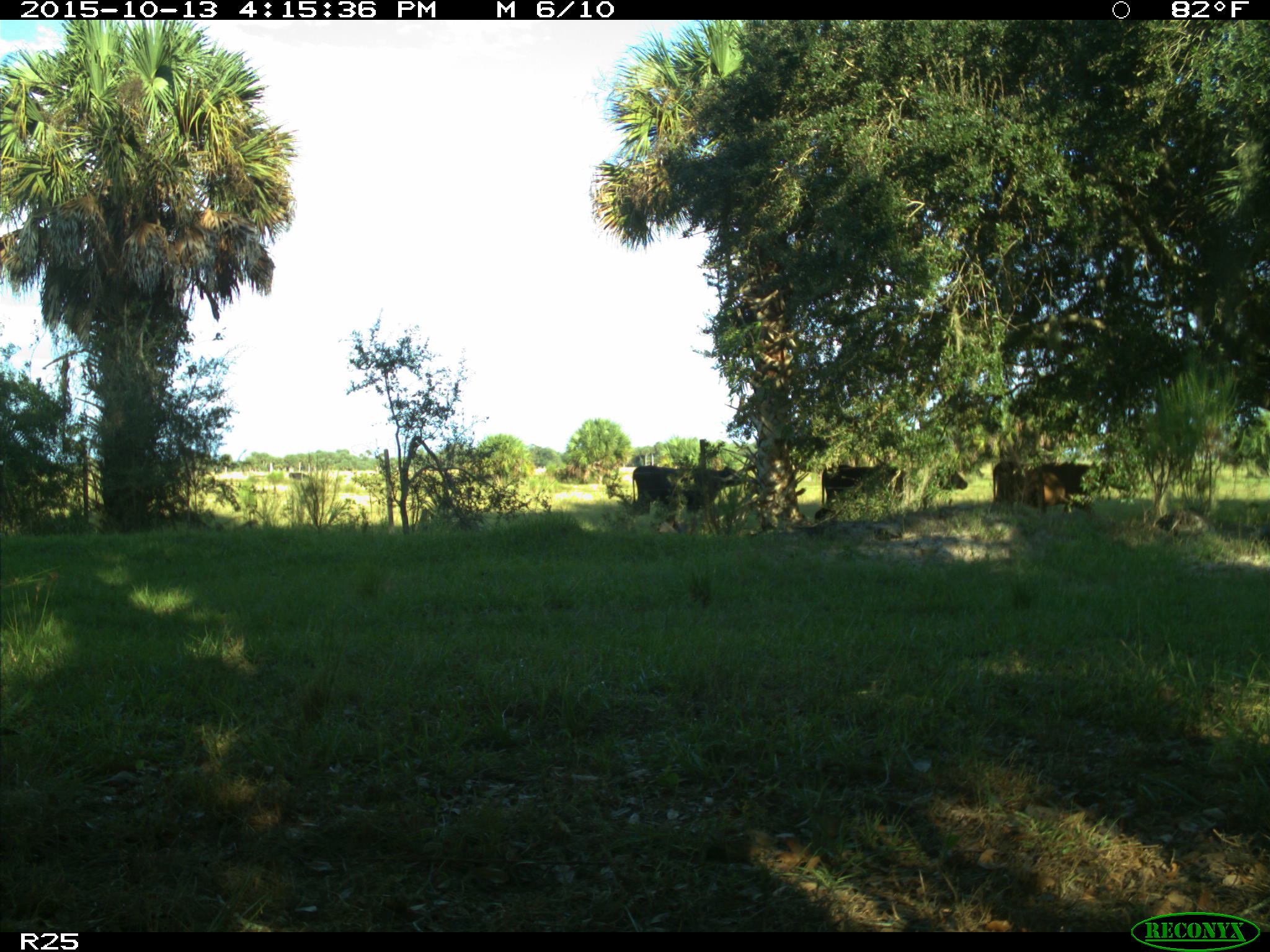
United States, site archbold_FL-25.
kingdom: Animalia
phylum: Chordata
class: Mammalia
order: Artiodactyla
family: Bovidae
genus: Bos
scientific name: Bos taurus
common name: domestic cow